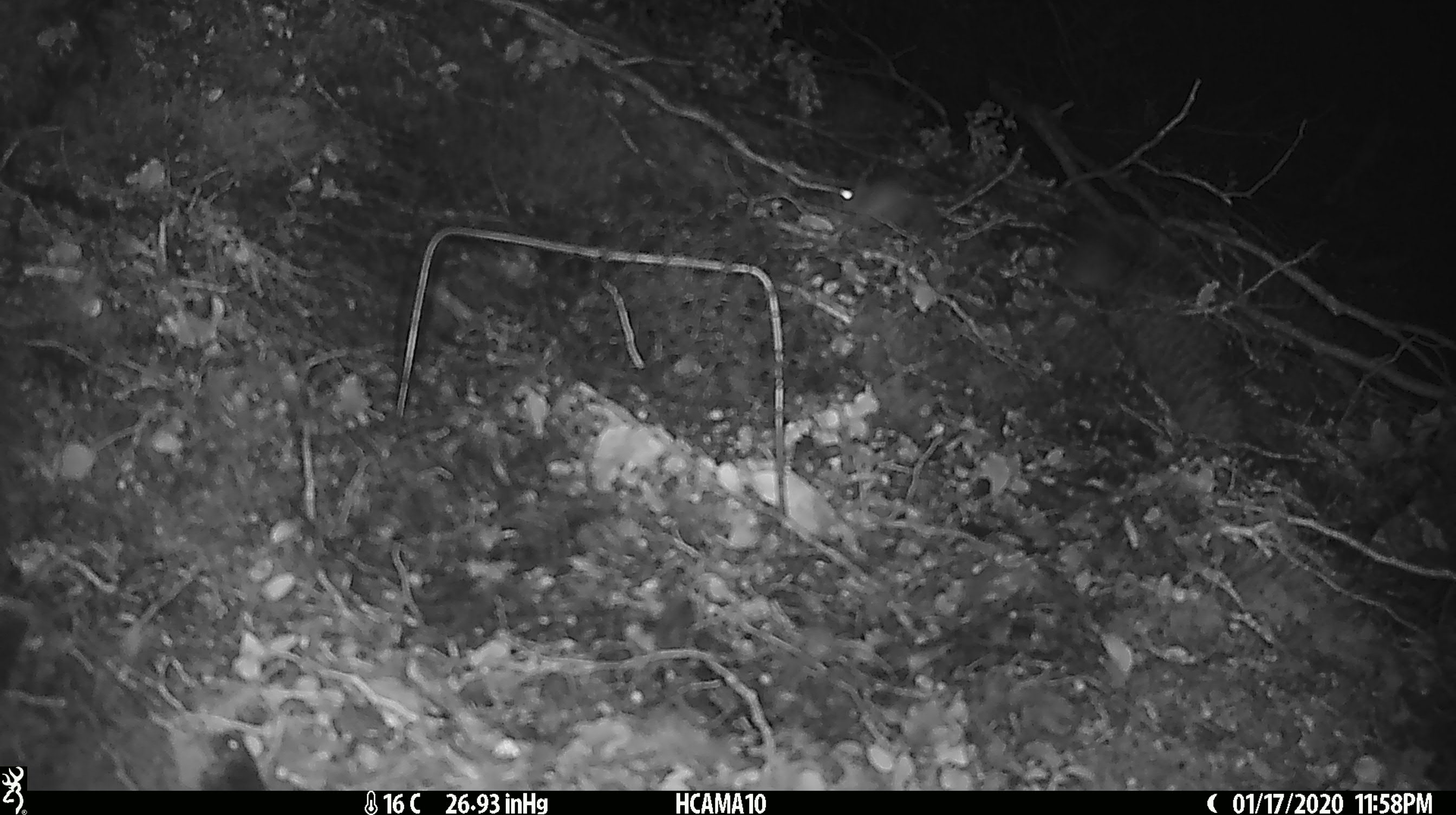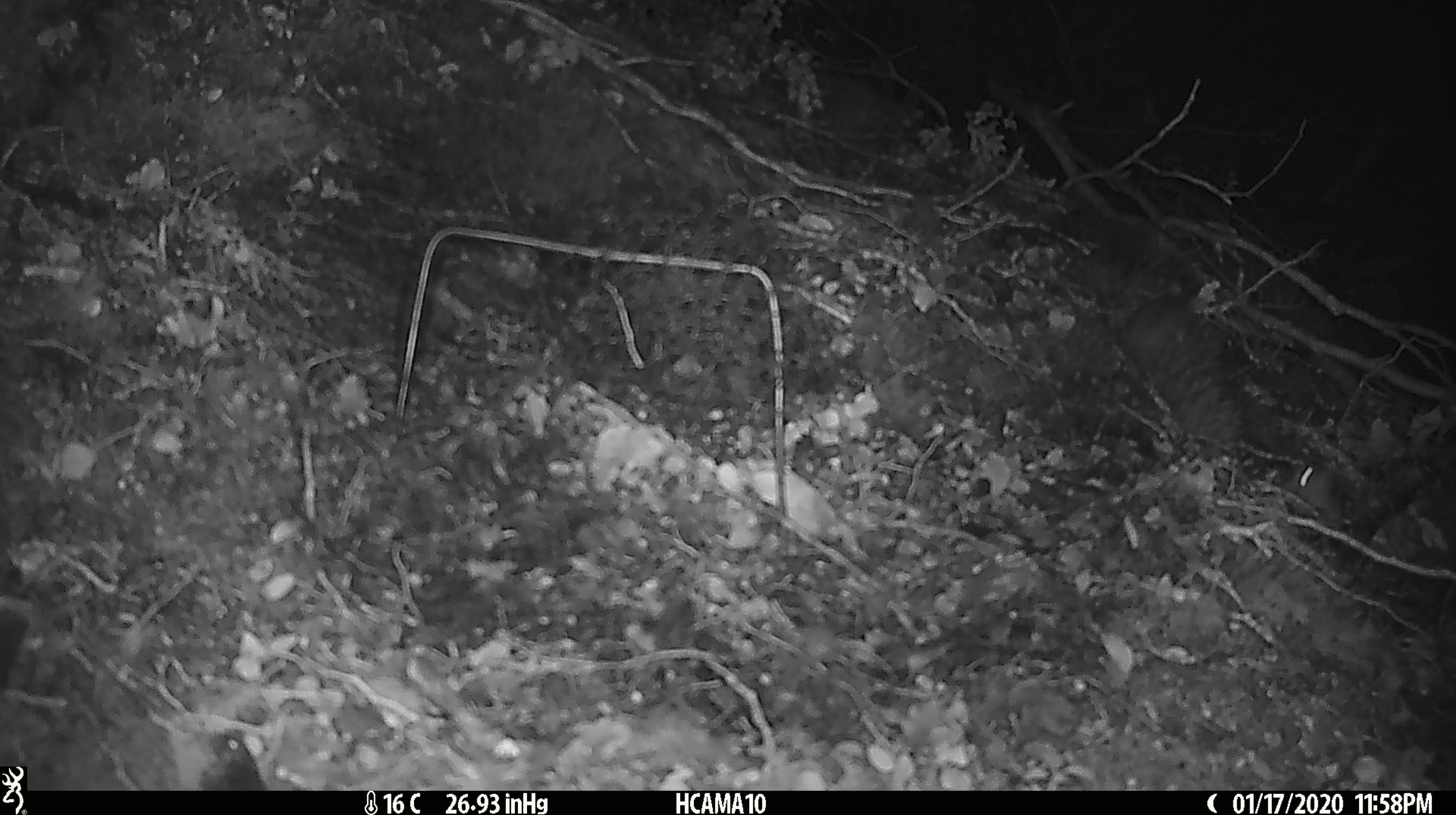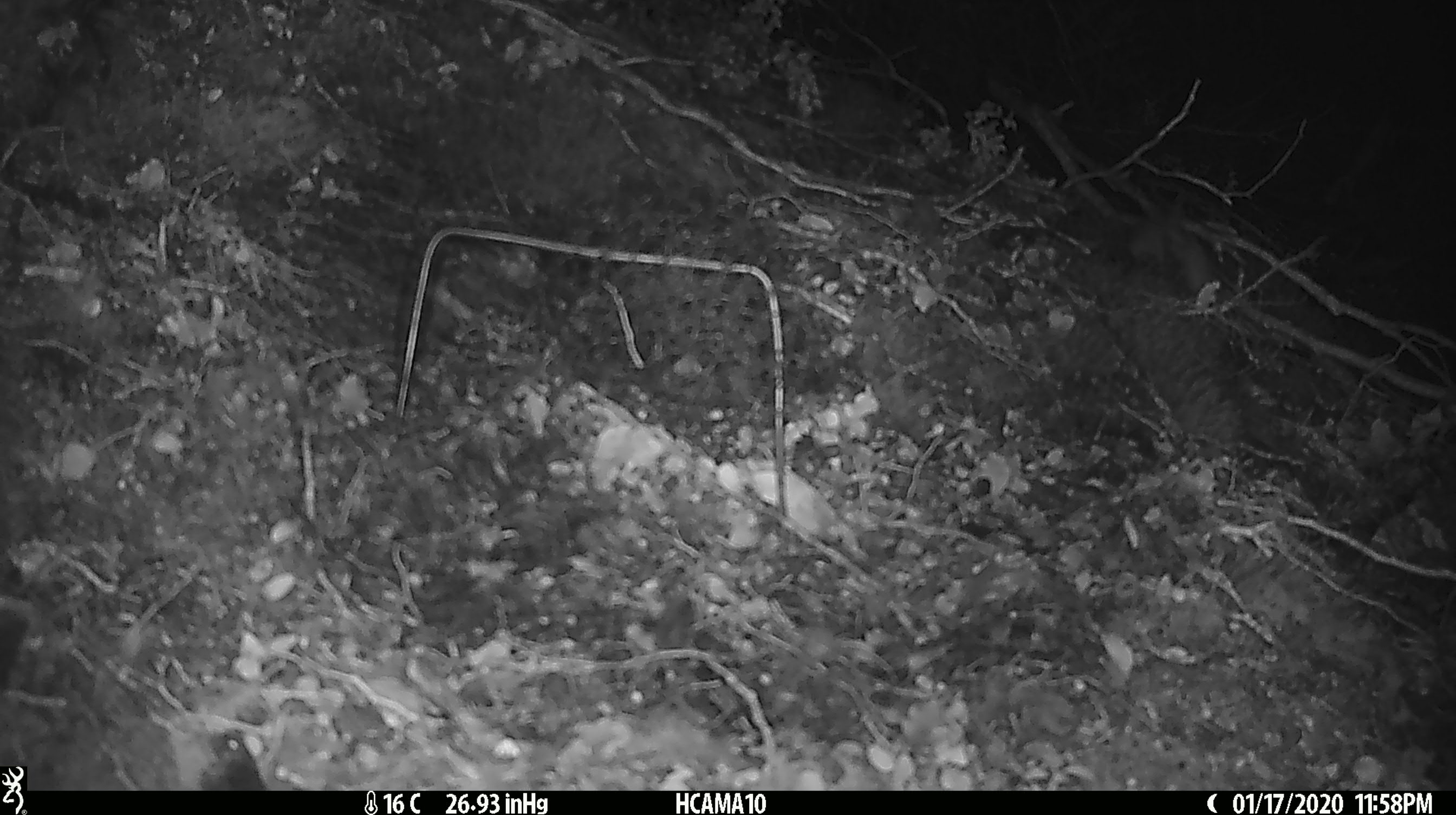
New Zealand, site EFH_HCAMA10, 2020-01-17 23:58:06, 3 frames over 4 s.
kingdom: Animalia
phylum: Chordata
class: Mammalia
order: Rodentia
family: Muridae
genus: Mus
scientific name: Mus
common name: mouse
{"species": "mouse (Mus)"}